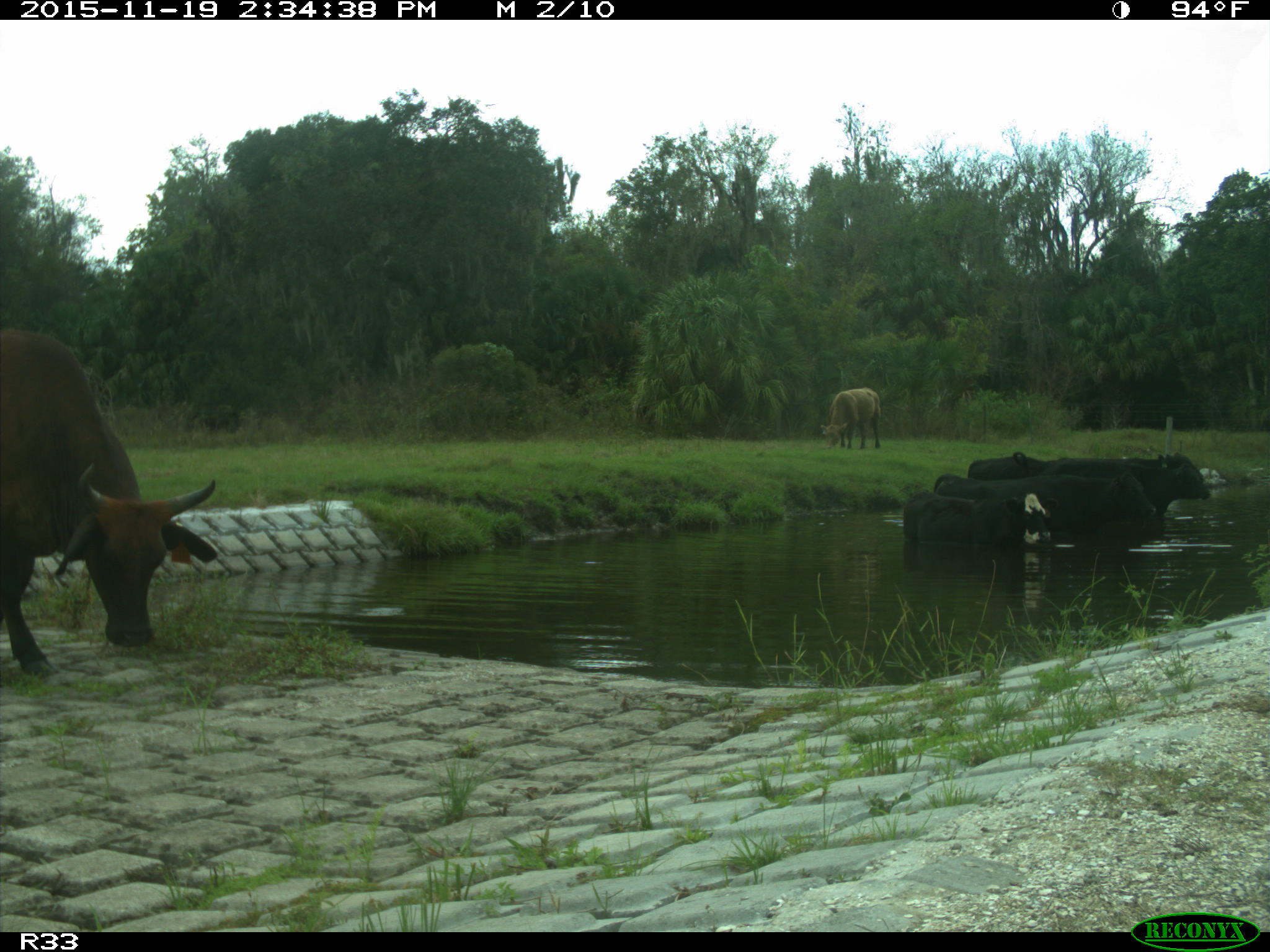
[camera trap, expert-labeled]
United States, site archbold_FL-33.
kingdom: Animalia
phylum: Chordata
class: Mammalia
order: Artiodactyla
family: Bovidae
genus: Bos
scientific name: Bos taurus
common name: domestic cow